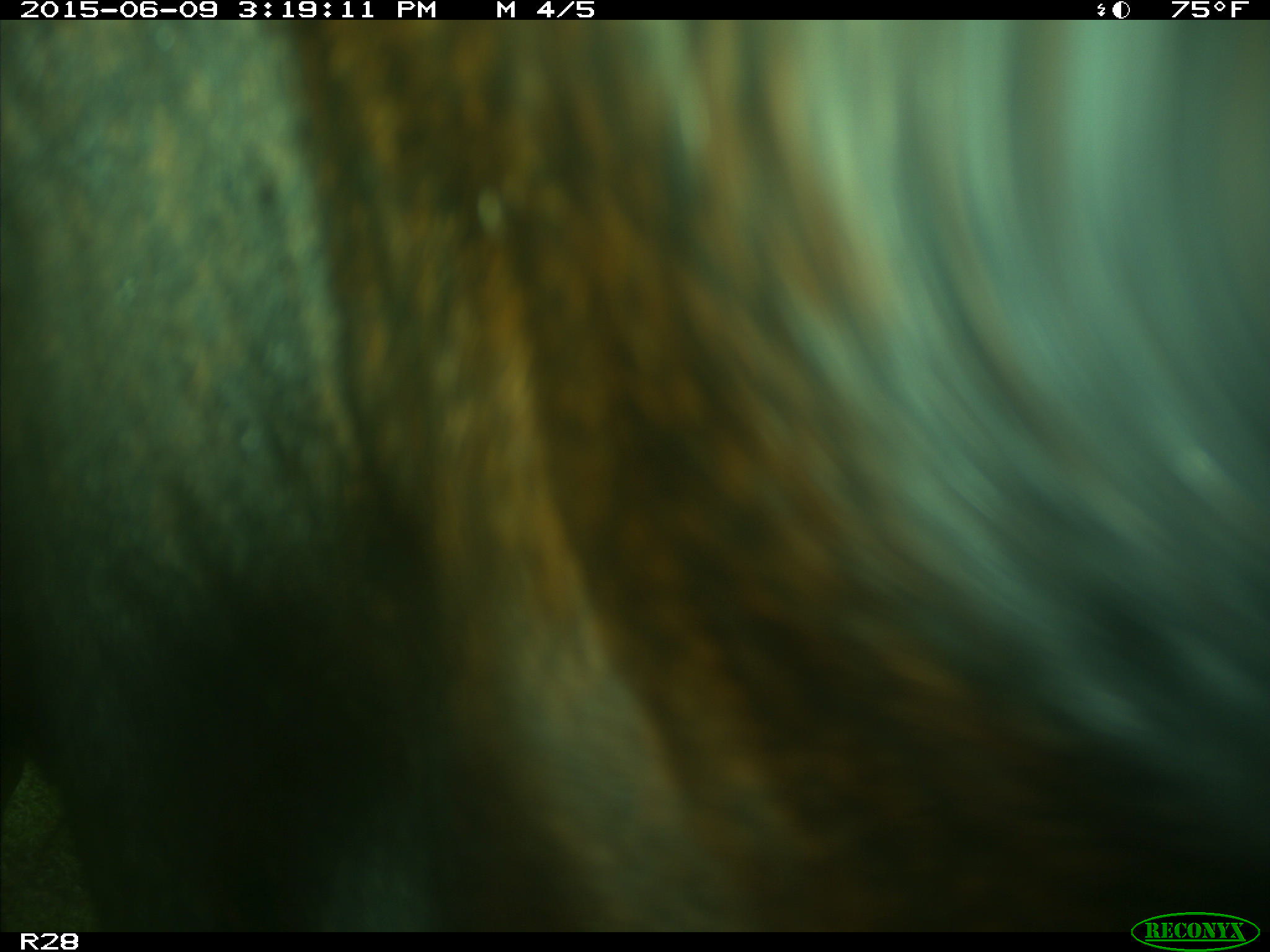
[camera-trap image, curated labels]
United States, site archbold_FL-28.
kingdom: Animalia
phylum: Chordata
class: Mammalia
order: Artiodactyla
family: Bovidae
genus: Bos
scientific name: Bos taurus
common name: domestic cow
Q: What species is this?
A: Bos taurus (domestic cow).